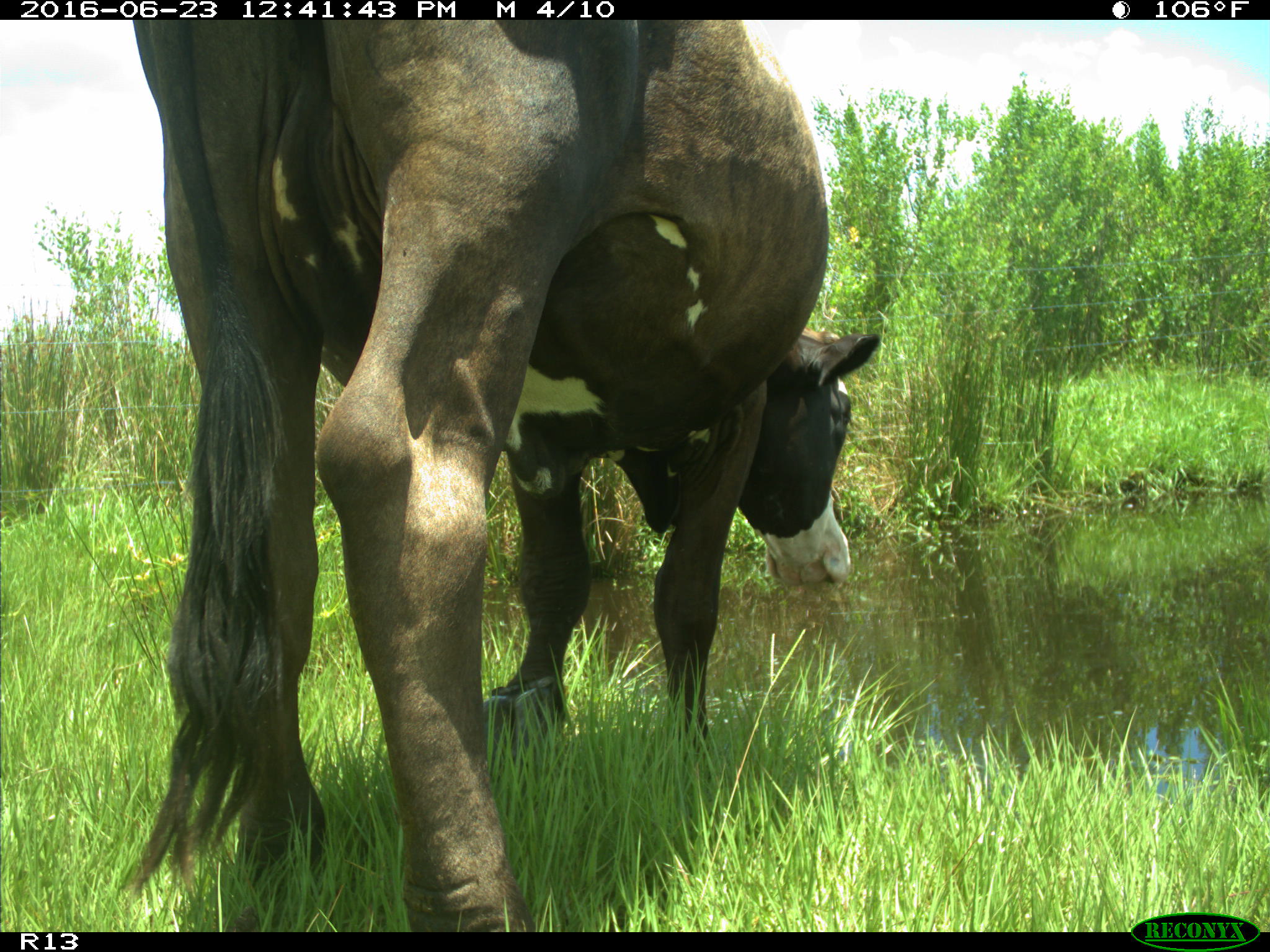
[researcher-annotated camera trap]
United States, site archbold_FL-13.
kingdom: Animalia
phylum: Chordata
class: Mammalia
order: Artiodactyla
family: Bovidae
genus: Bos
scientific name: Bos taurus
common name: domestic cow